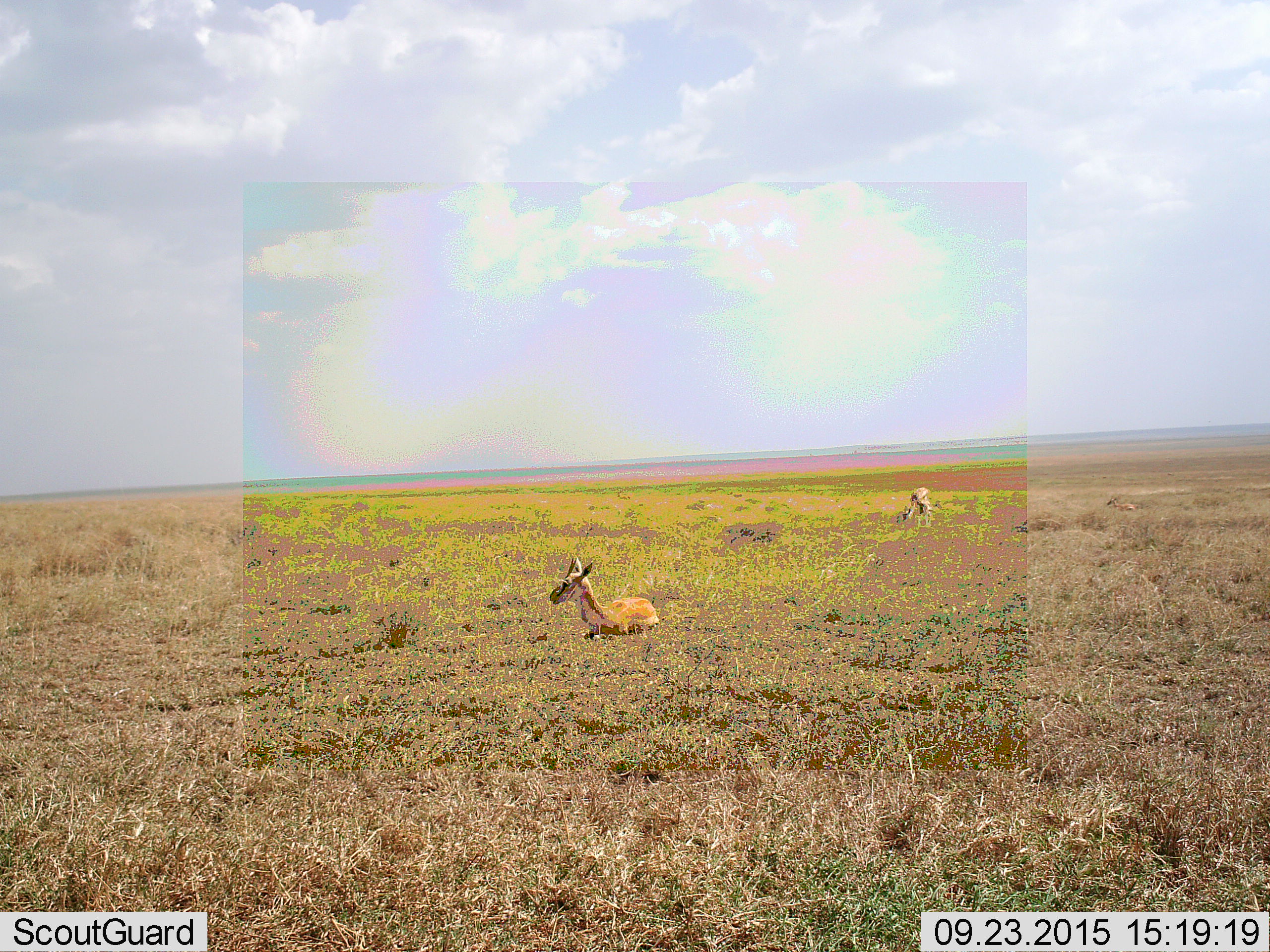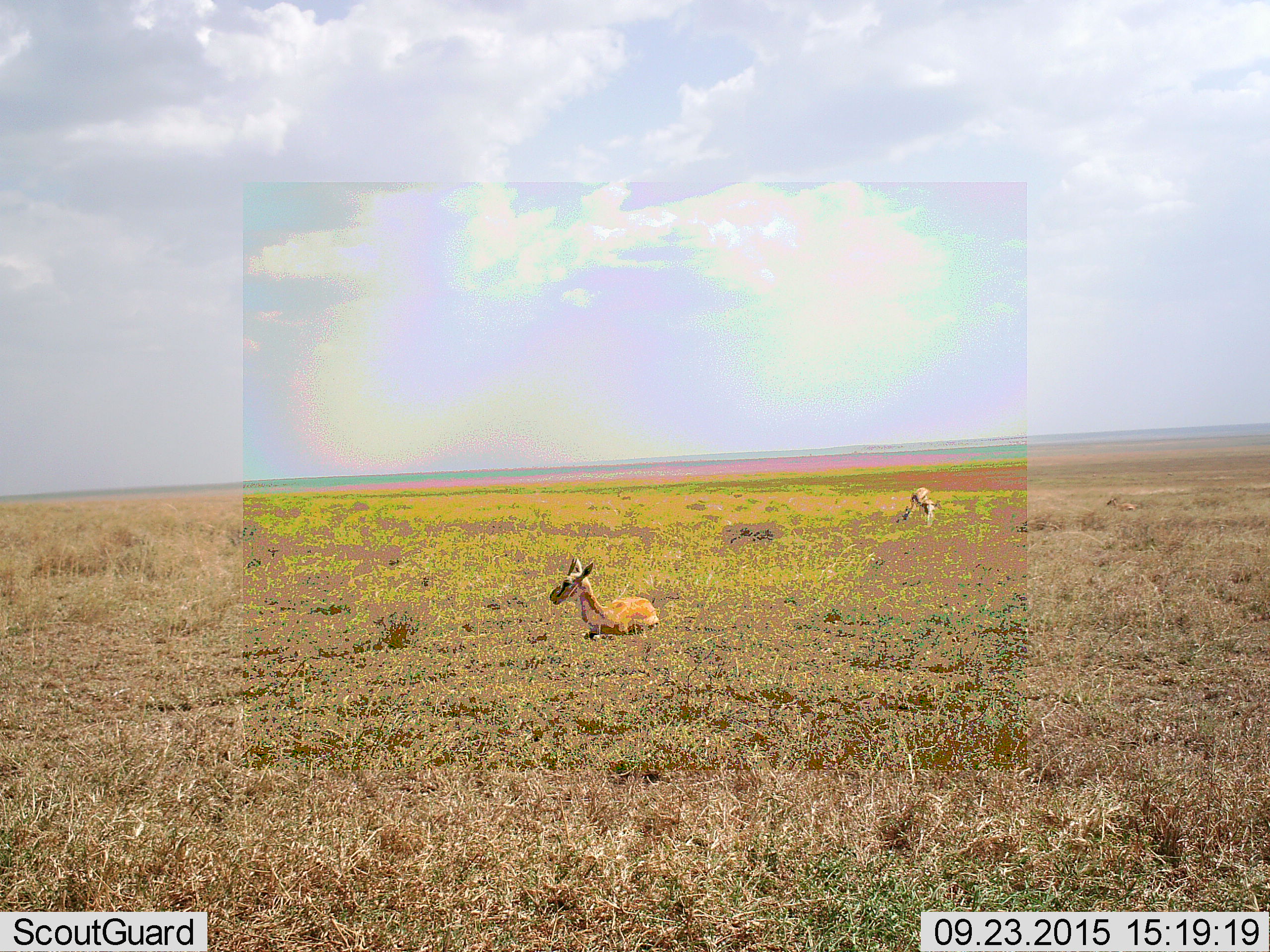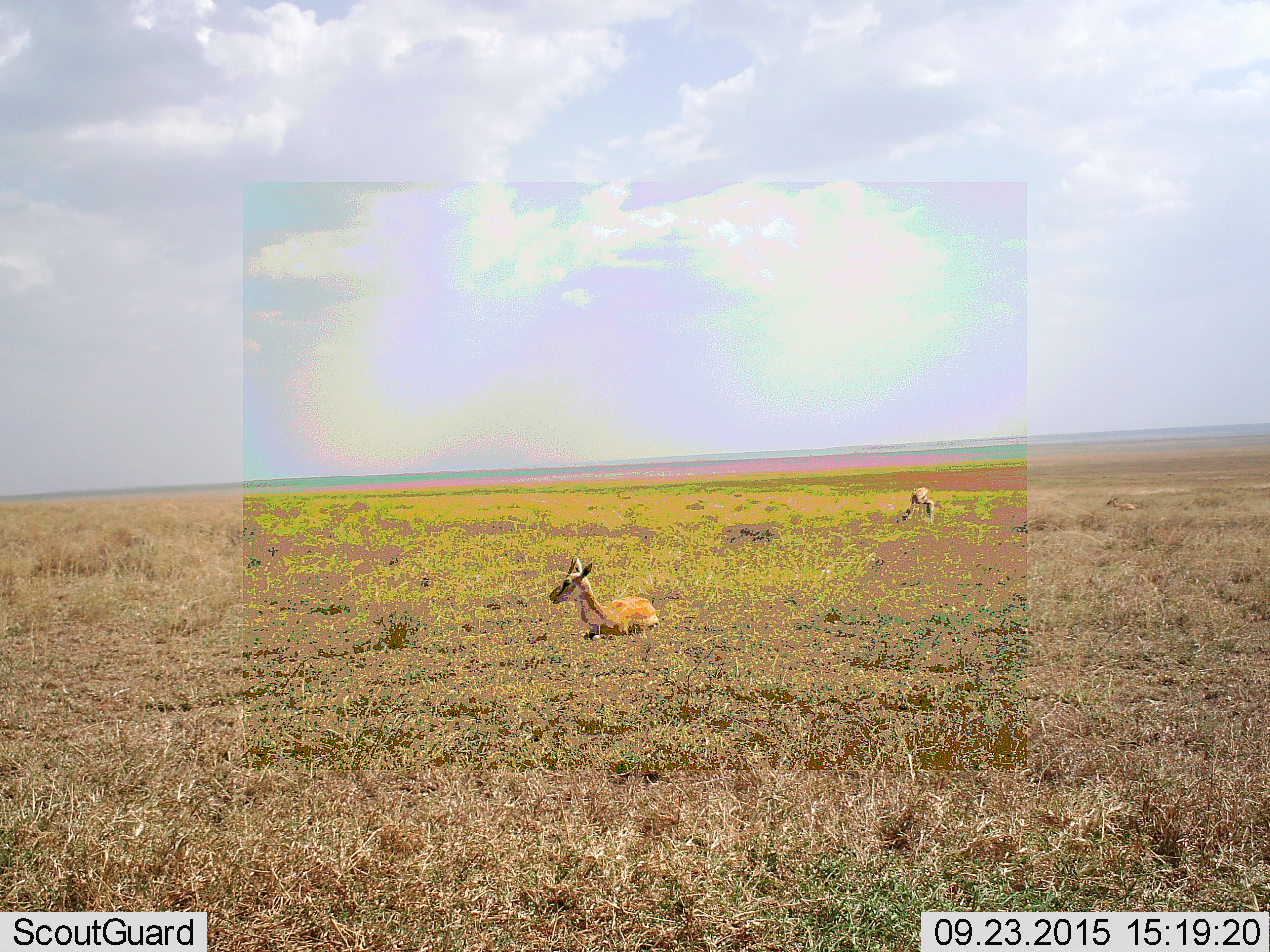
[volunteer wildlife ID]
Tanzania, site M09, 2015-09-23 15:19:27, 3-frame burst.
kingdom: Animalia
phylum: Chordata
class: Mammalia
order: Artiodactyla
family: Bovidae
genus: Eudorcas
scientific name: Eudorcas thomsonii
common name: thomson's gazelle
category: gazellethomsons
Gazellethomsons (thomson's gazelle) (Eudorcas thomsonii), count 3. Behavior (volunteer vote fractions): standing 33%, resting 89%, moving 22%, interacting 0%. Young present (vote fraction): 44%. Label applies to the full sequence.